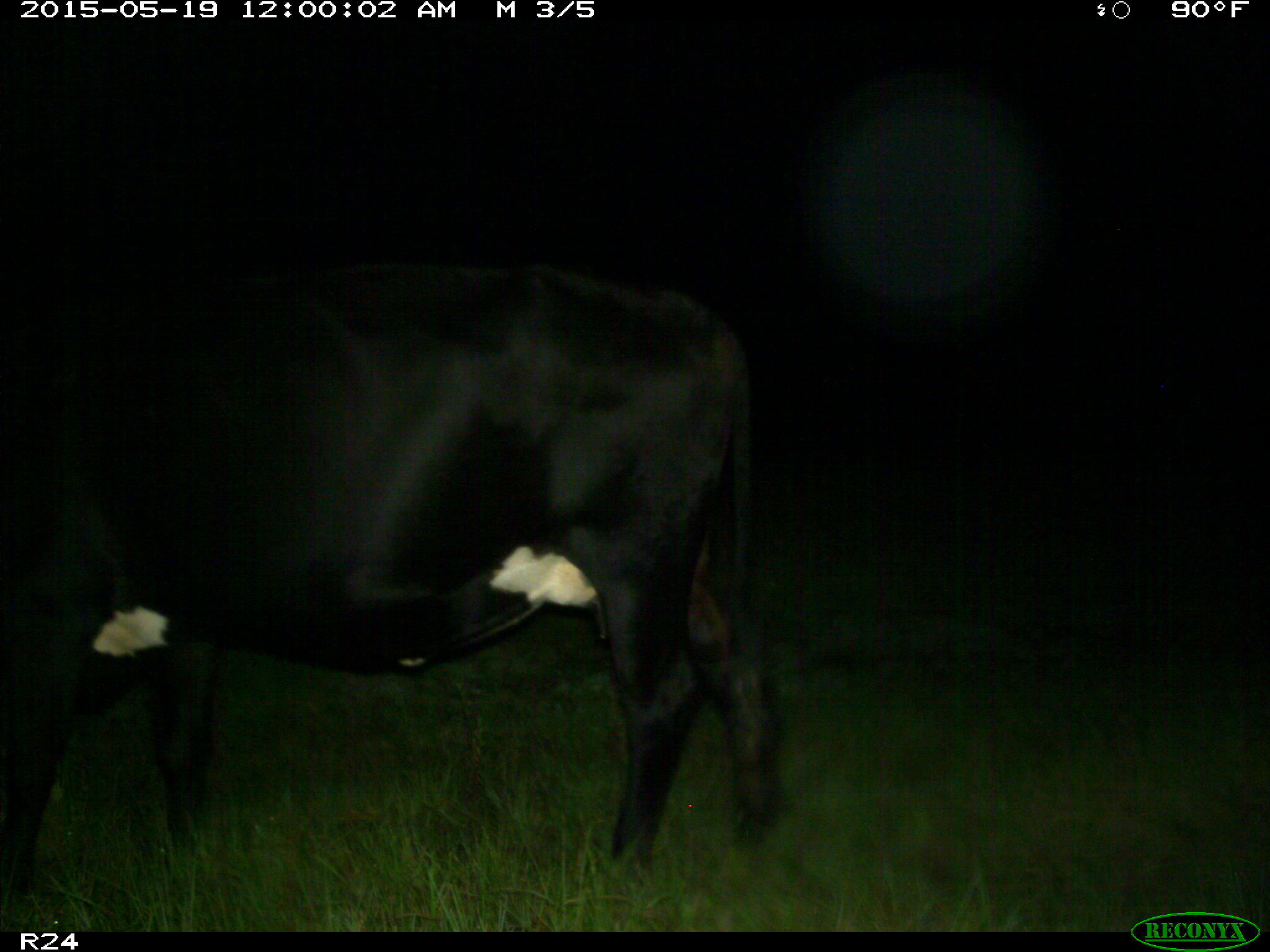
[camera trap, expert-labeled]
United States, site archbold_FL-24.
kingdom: Animalia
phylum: Chordata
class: Mammalia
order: Artiodactyla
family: Bovidae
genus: Bos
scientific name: Bos taurus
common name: domestic cow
Bos taurus (domestic cow).